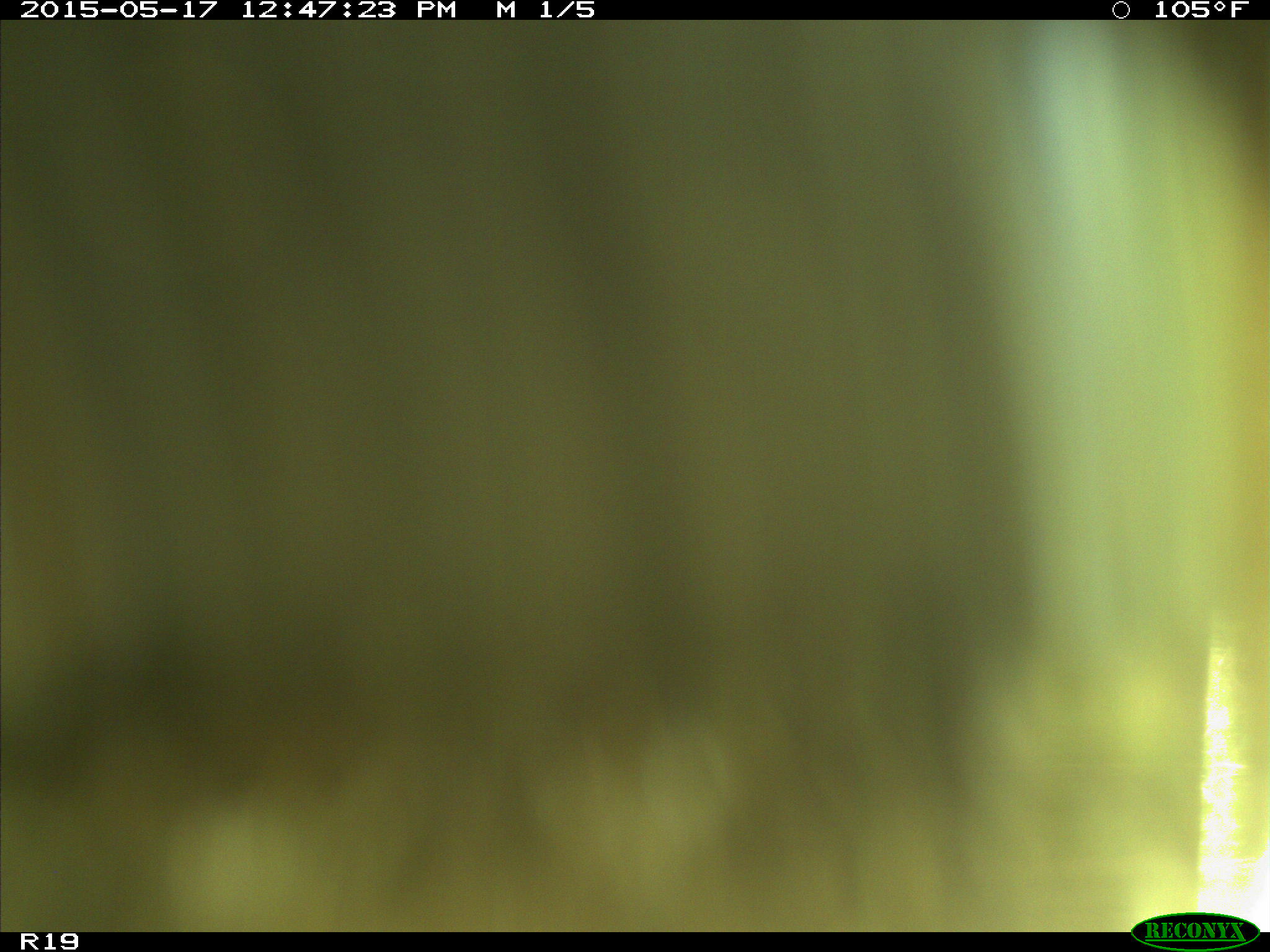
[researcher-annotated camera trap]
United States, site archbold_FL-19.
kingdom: Animalia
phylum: Chordata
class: Mammalia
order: Artiodactyla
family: Bovidae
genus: Bos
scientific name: Bos taurus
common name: domestic cow